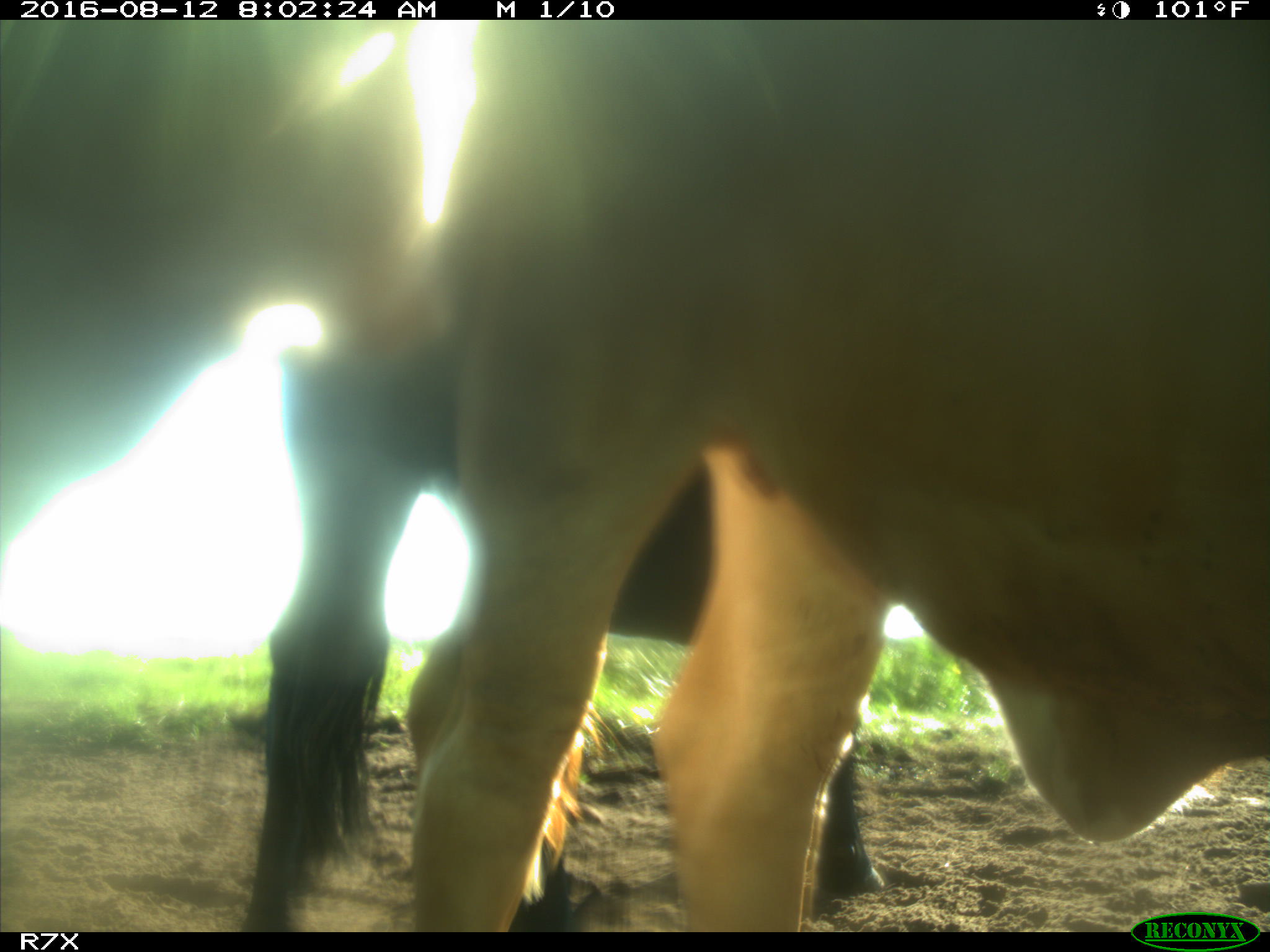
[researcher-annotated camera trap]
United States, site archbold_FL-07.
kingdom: Animalia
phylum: Chordata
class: Mammalia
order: Artiodactyla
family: Bovidae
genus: Bos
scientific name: Bos taurus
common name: domestic cow